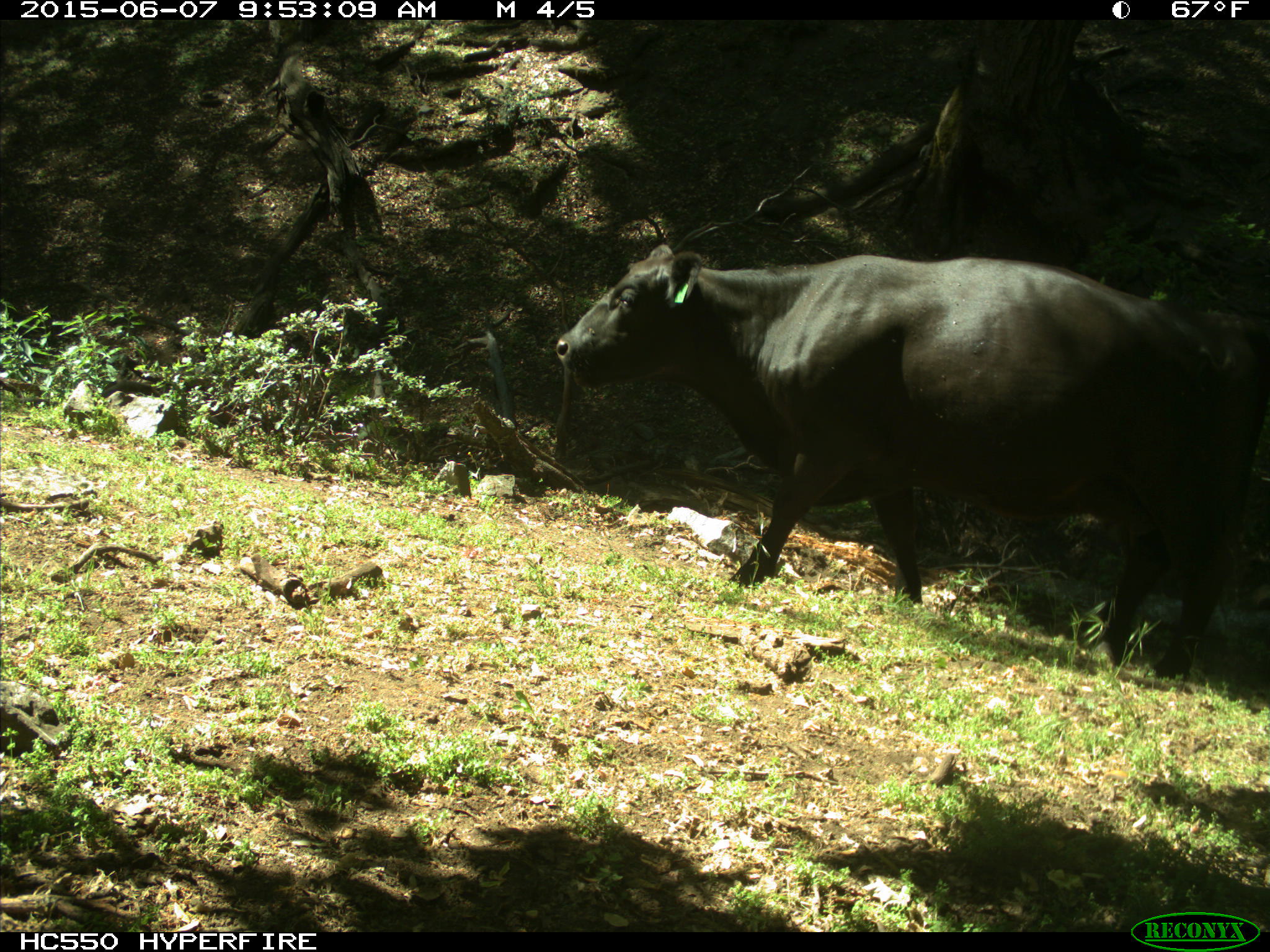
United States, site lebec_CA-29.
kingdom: Animalia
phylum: Chordata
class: Mammalia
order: Artiodactyla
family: Bovidae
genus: Bos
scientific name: Bos taurus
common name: domestic cow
Bos taurus (domestic cow).